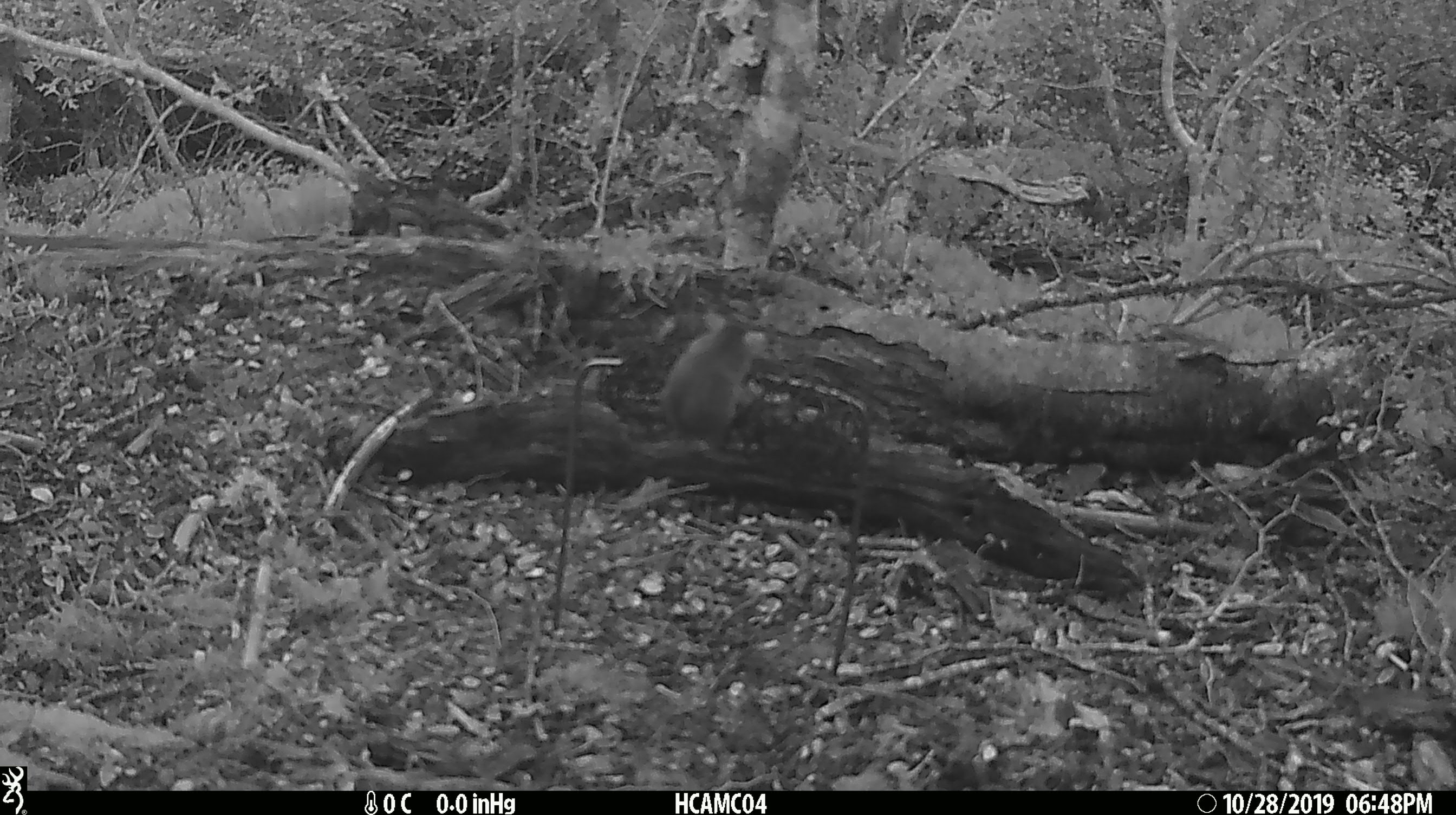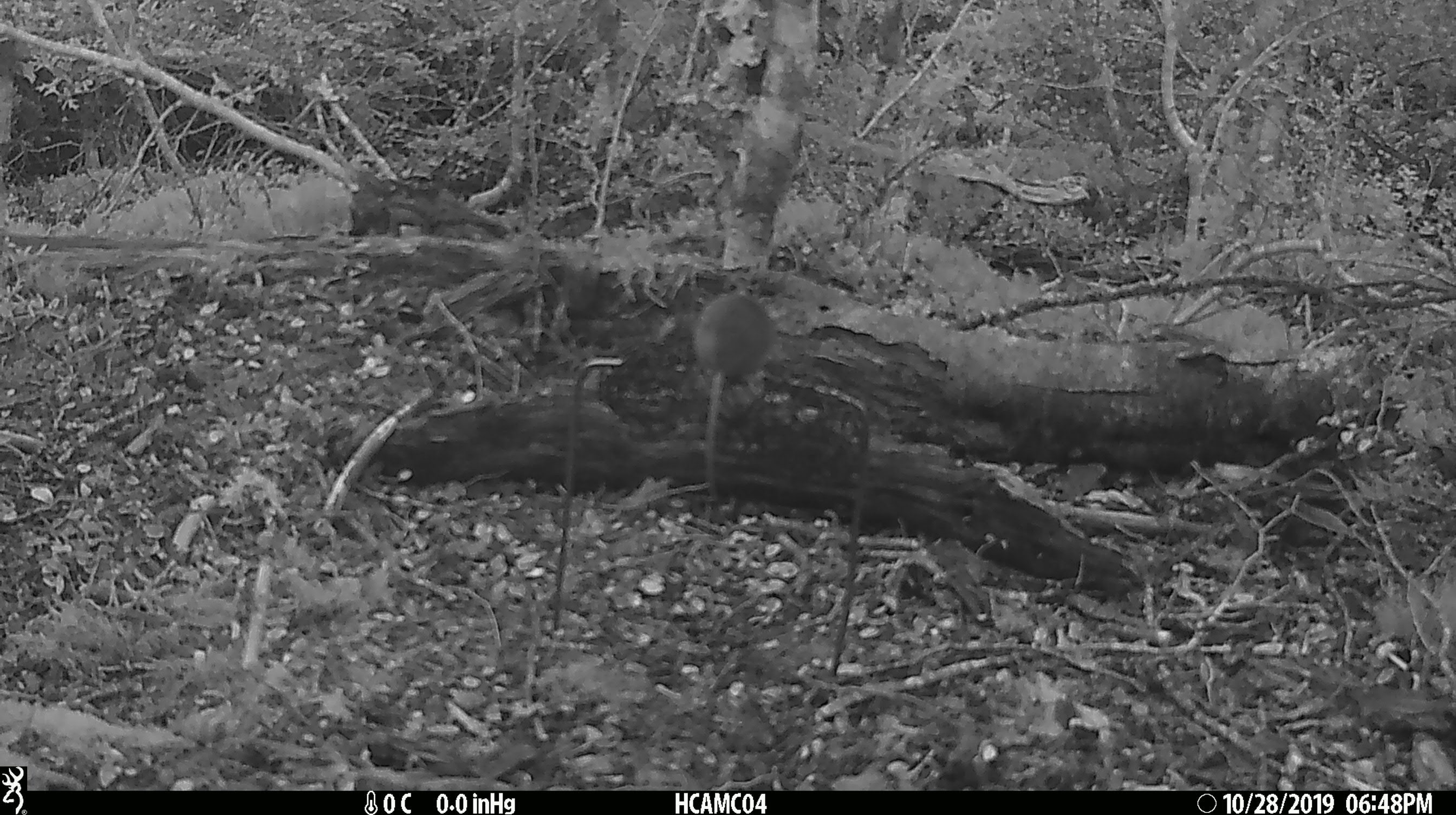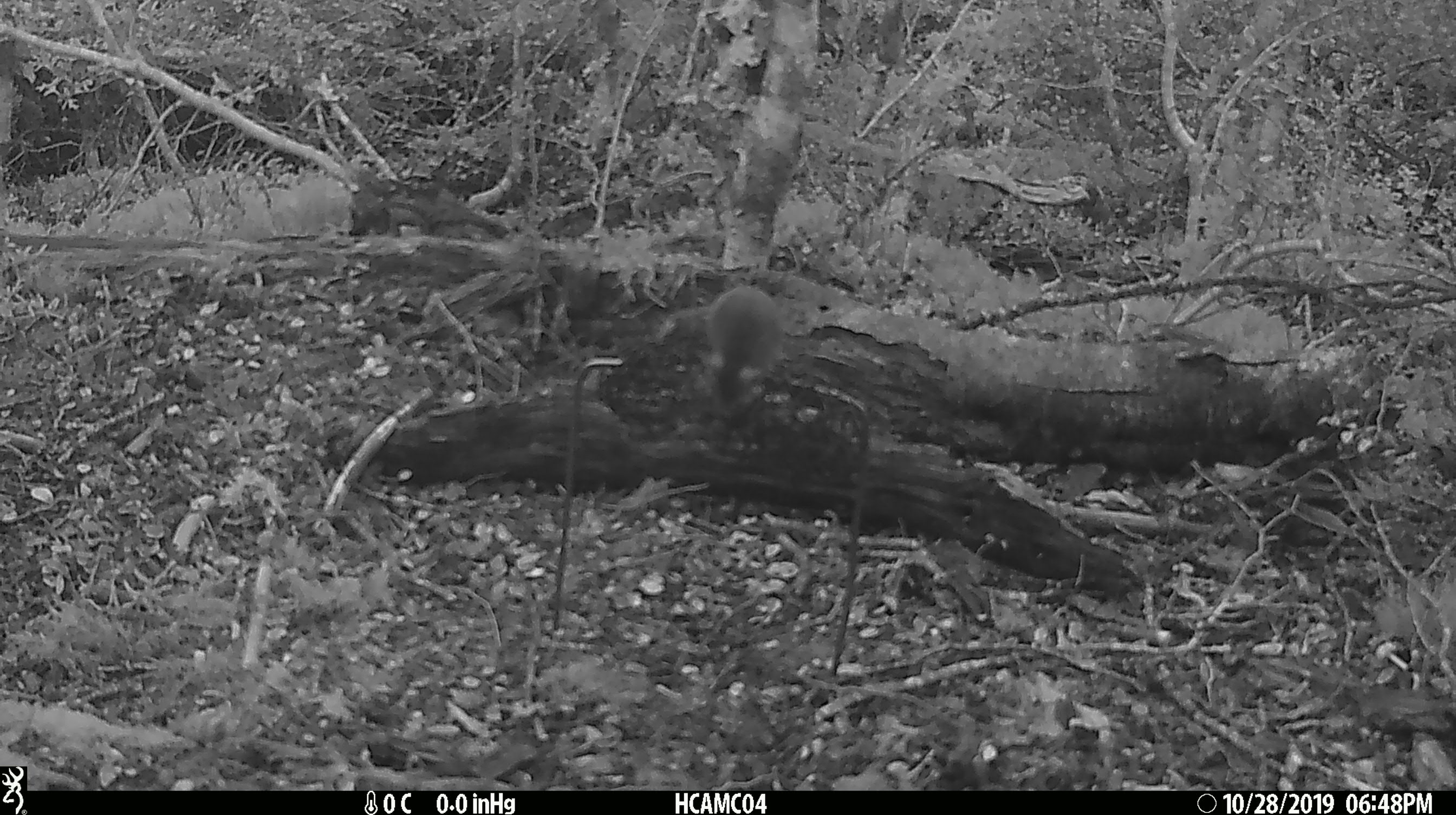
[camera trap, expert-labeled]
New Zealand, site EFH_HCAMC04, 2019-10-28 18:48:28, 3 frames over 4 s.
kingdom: Animalia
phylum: Chordata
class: Mammalia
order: Rodentia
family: Muridae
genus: Mus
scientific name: Mus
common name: mouse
Mouse (Mus).